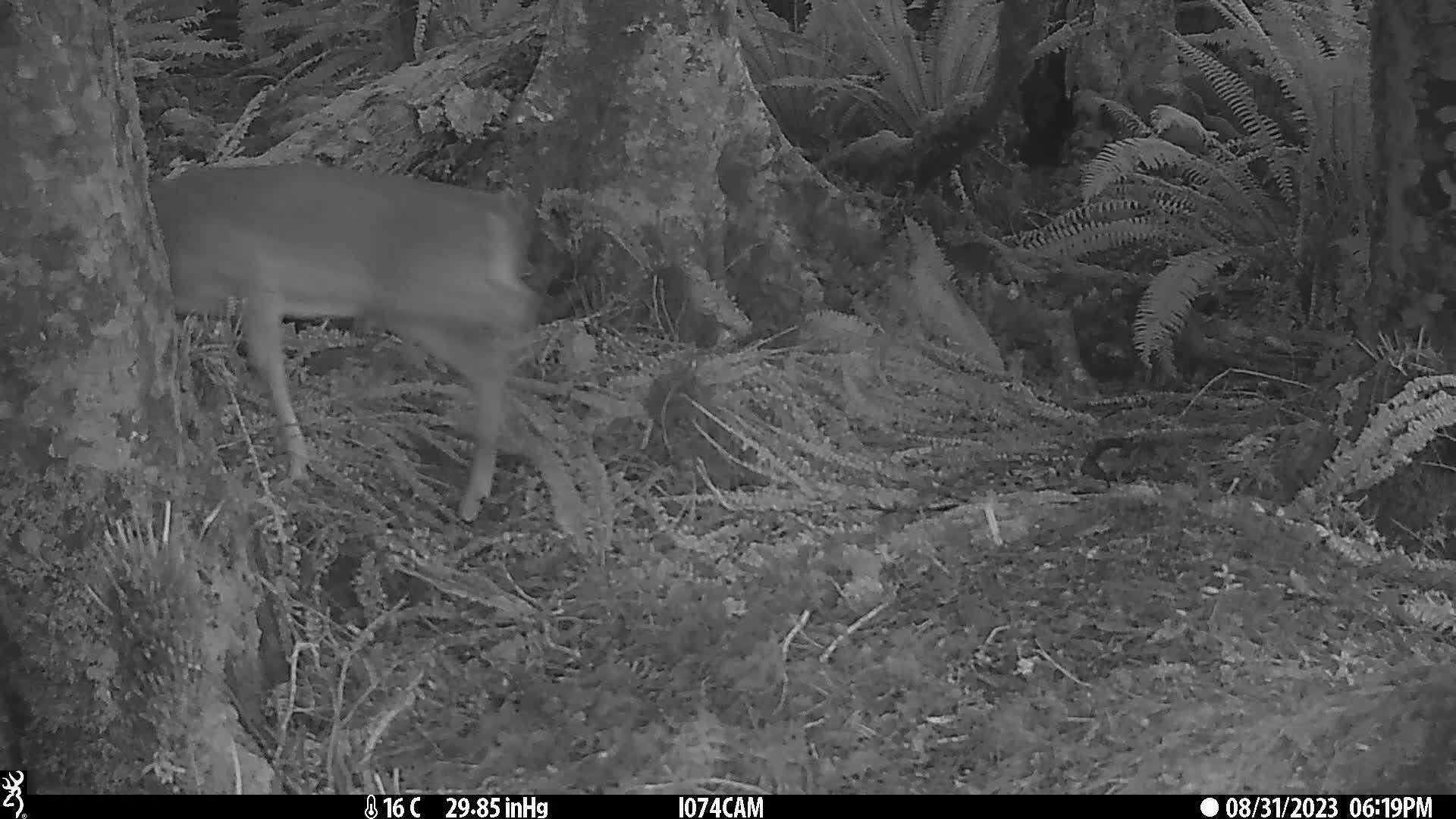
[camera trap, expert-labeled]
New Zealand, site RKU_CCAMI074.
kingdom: Animalia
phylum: Chordata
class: Mammalia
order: Artiodactyla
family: Cervidae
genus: Odocoileus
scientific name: Odocoileus virginianus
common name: white-tailed deer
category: white tailed deer